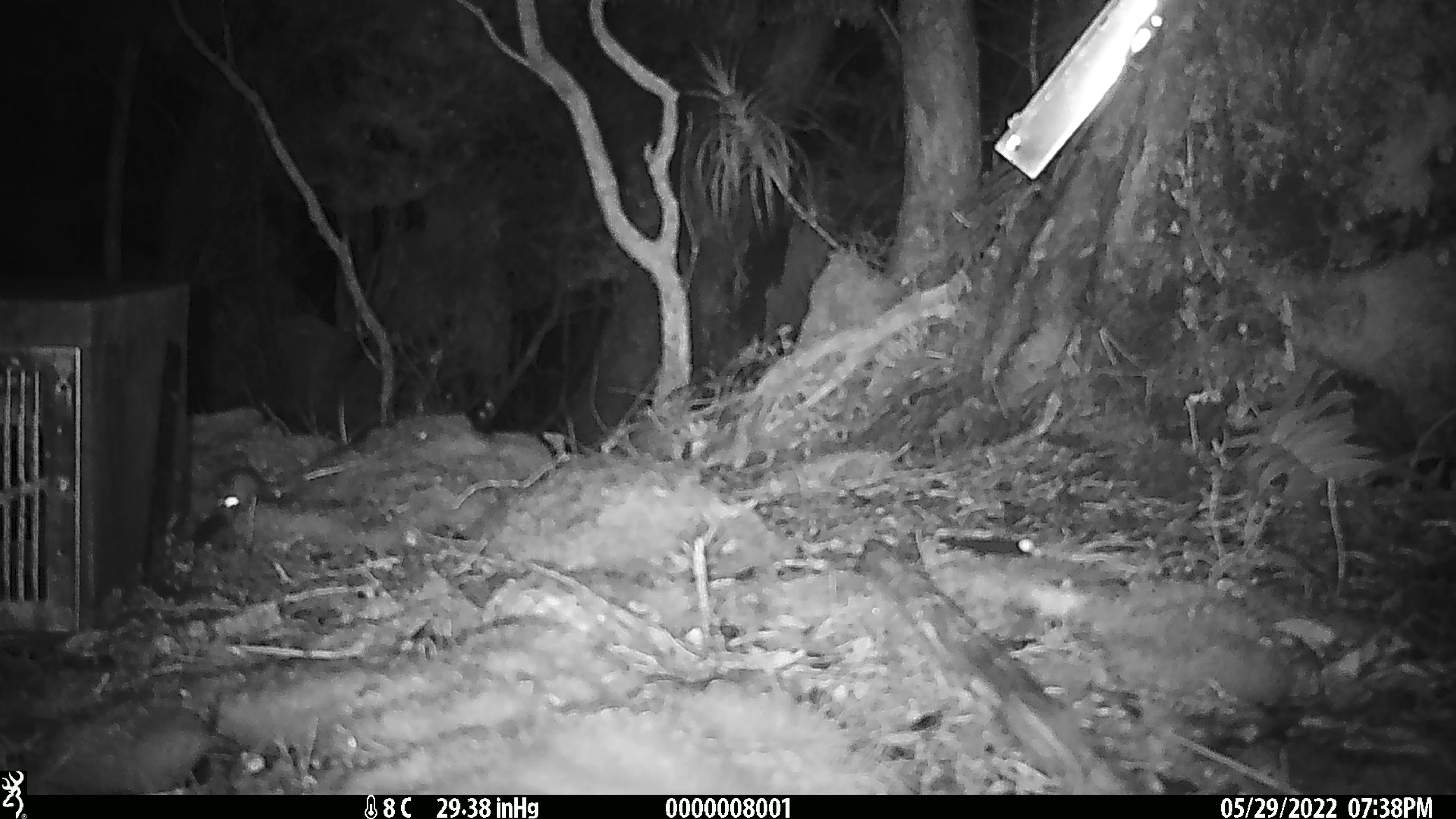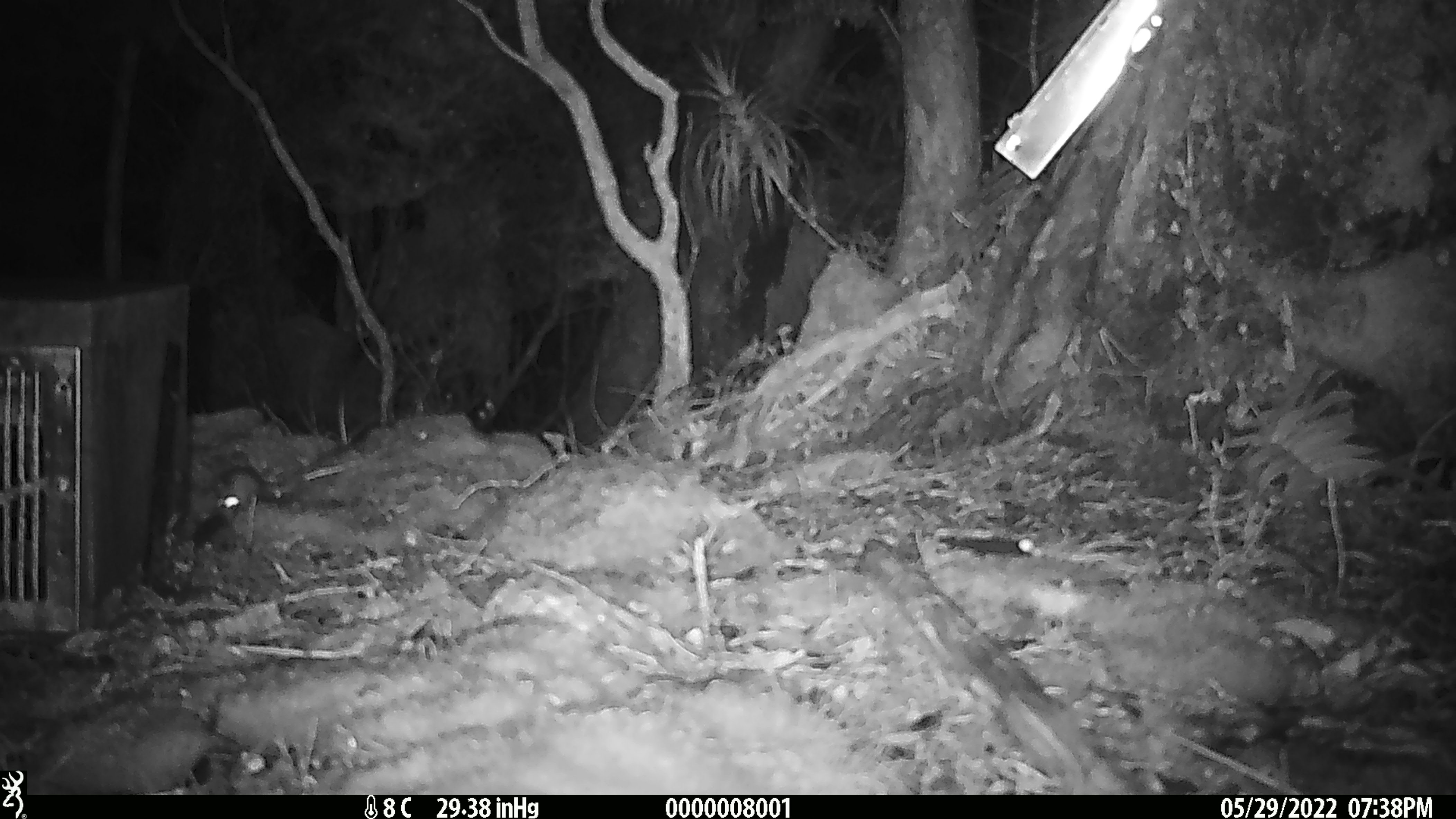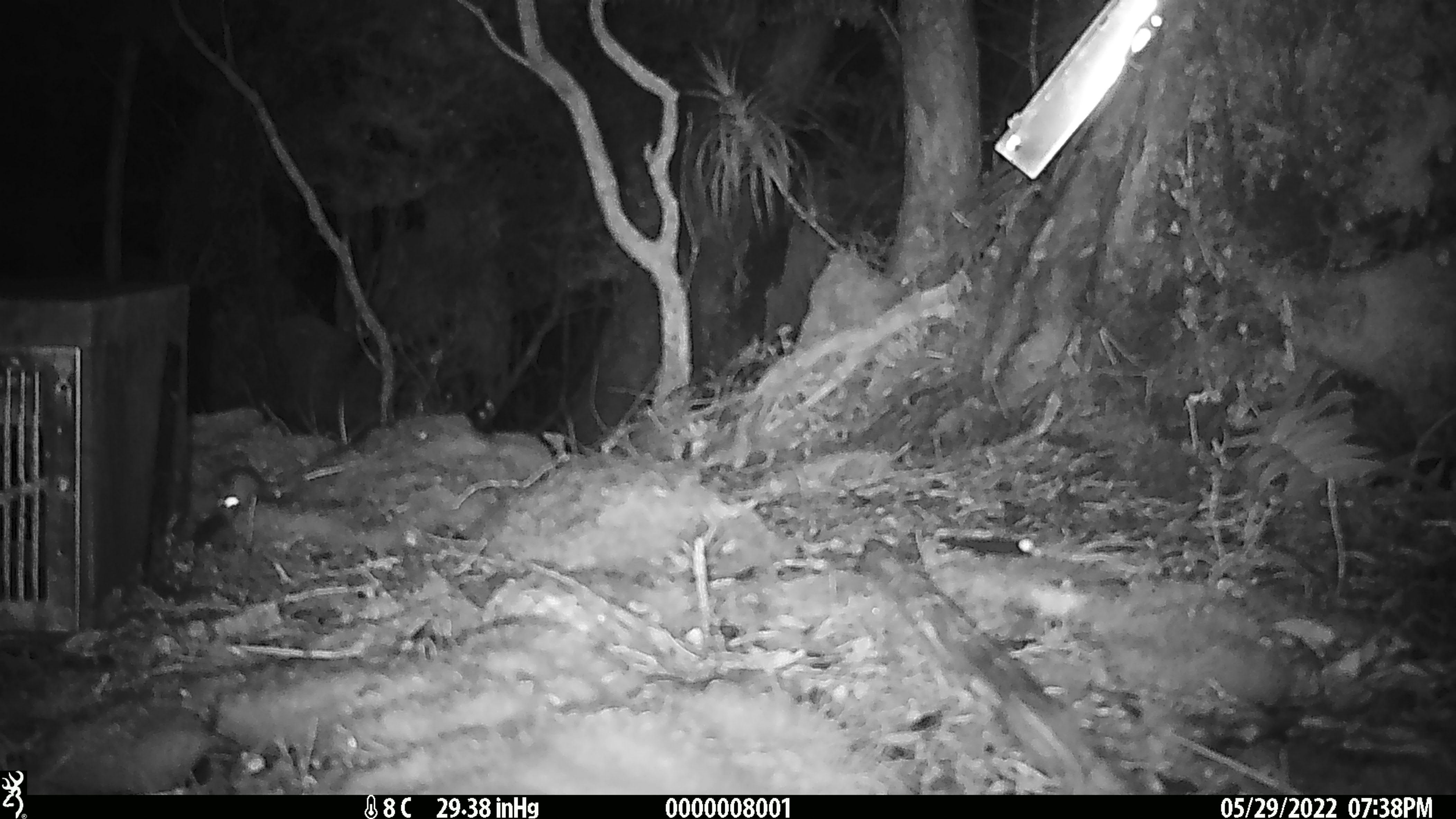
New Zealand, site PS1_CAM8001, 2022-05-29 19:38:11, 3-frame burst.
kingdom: Animalia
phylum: Chordata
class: Mammalia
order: Rodentia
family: Muridae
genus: Mus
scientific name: Mus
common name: mouse